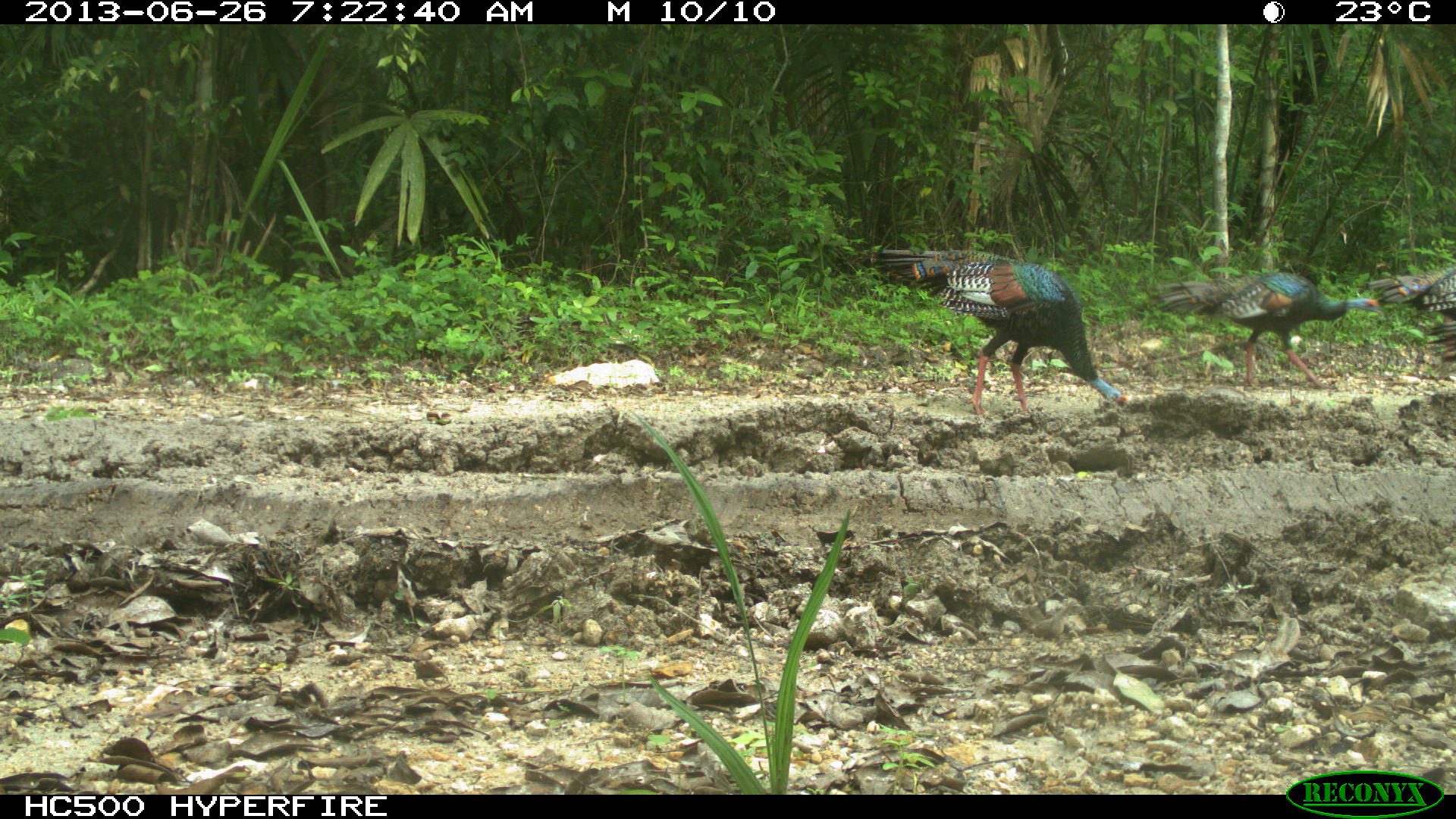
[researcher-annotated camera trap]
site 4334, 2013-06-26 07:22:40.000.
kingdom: Animalia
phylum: Chordata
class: Aves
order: Galliformes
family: Phasianidae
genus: Meleagris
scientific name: Meleagris ocellata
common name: ocellated turkey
Meleagris ocellata (ocellated turkey), count 5.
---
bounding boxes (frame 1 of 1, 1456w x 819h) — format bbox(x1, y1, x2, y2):
meleagris ocellata: bbox(848, 248, 1127, 416); bbox(1150, 271, 1375, 387); bbox(1373, 269, 1456, 316); bbox(1423, 323, 1456, 370)